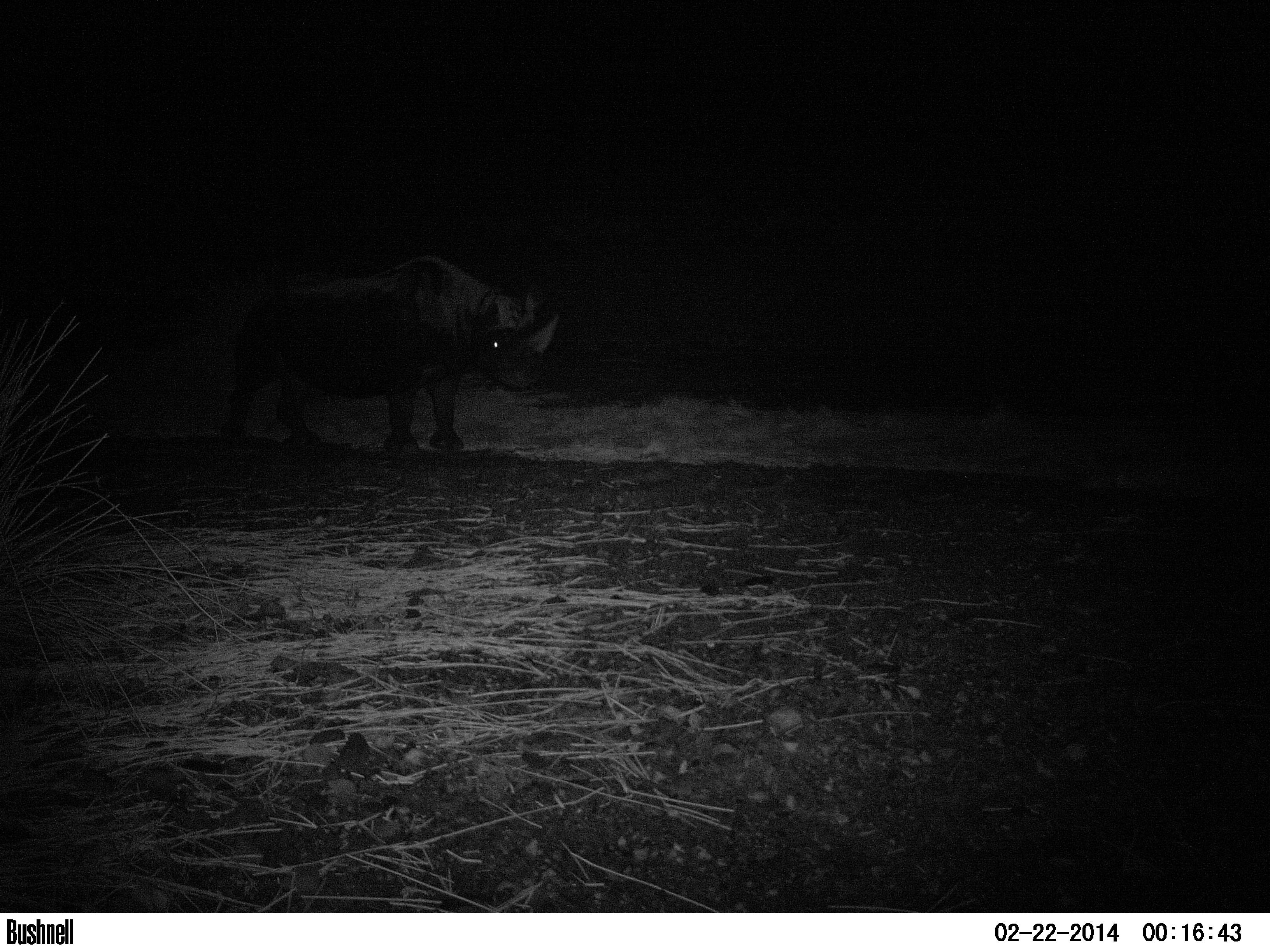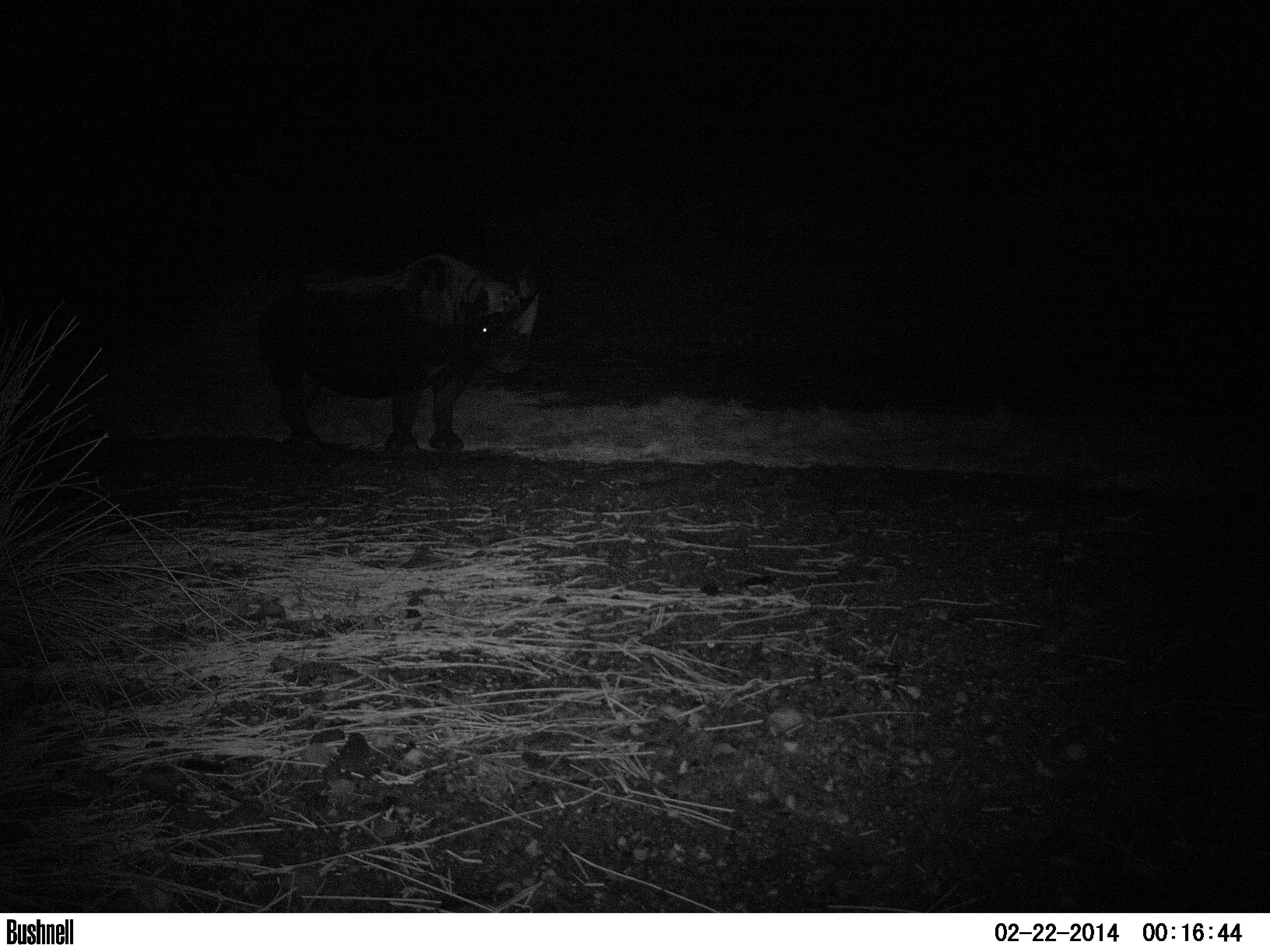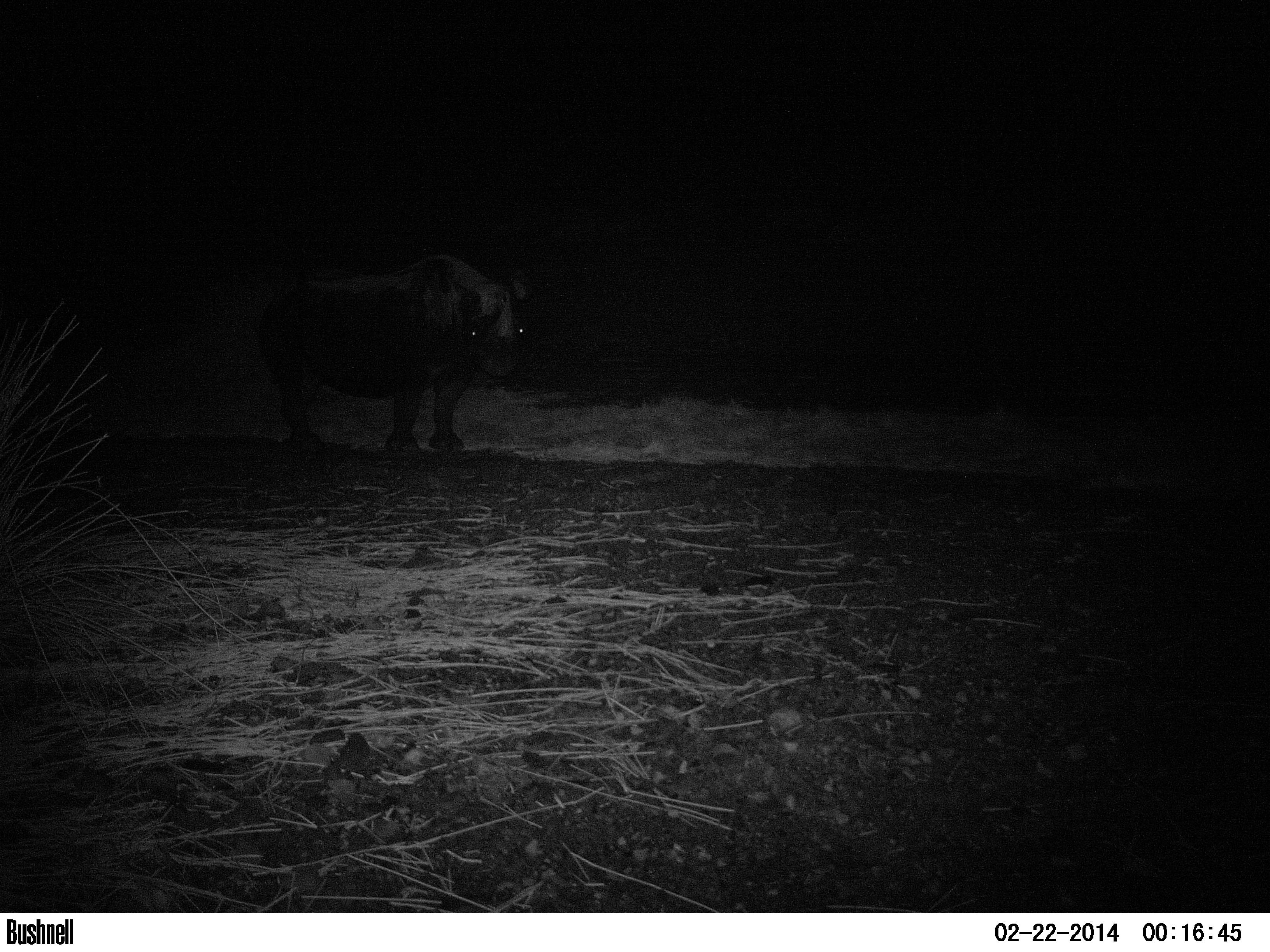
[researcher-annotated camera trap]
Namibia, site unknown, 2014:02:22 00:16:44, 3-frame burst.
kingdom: Animalia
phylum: Chordata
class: Mammalia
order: Perissodactyla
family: Rhinocerotidae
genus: Diceros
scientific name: Diceros bicornis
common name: black rhinoceros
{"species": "Diceros bicornis (black rhinoceros)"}